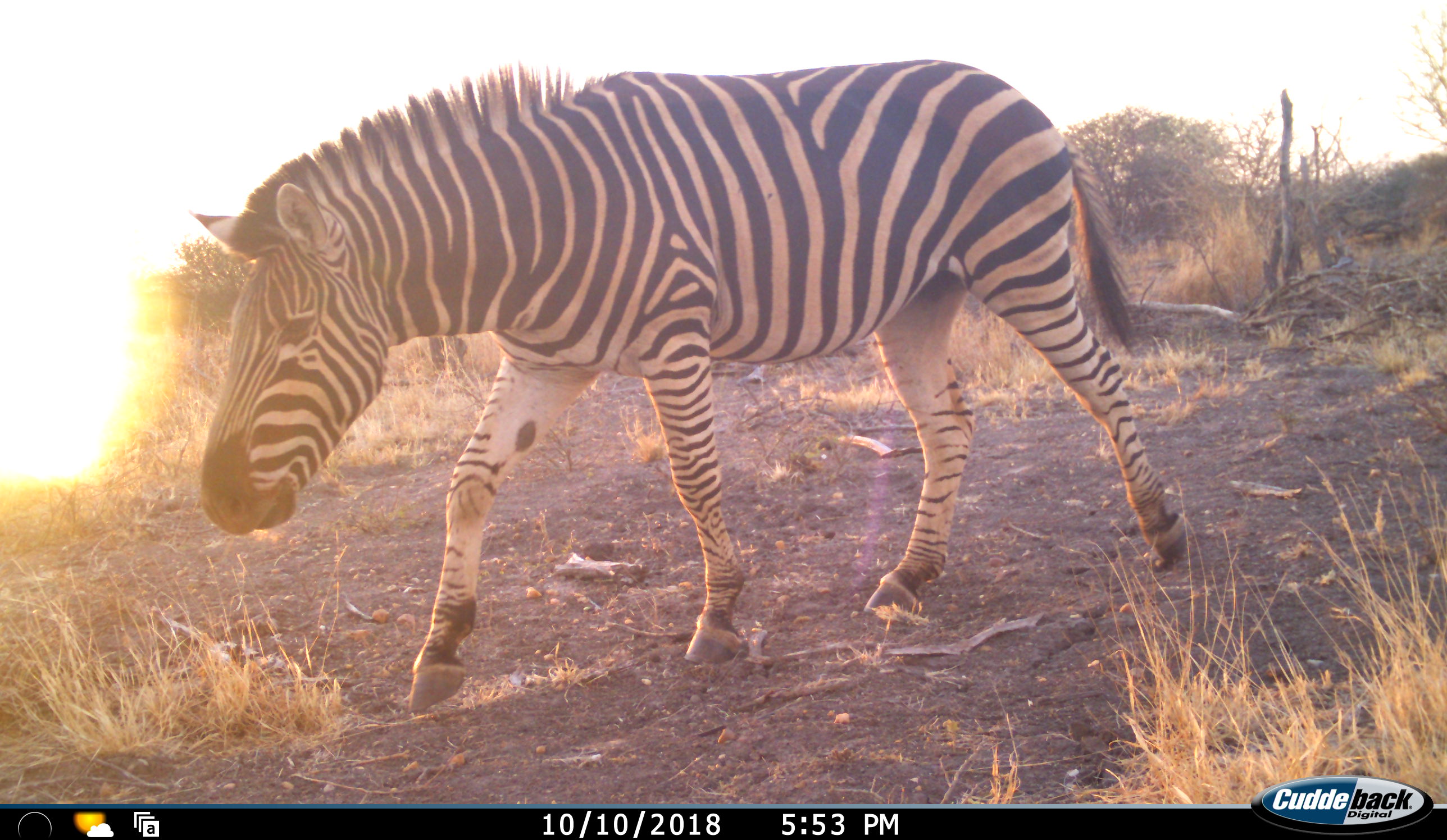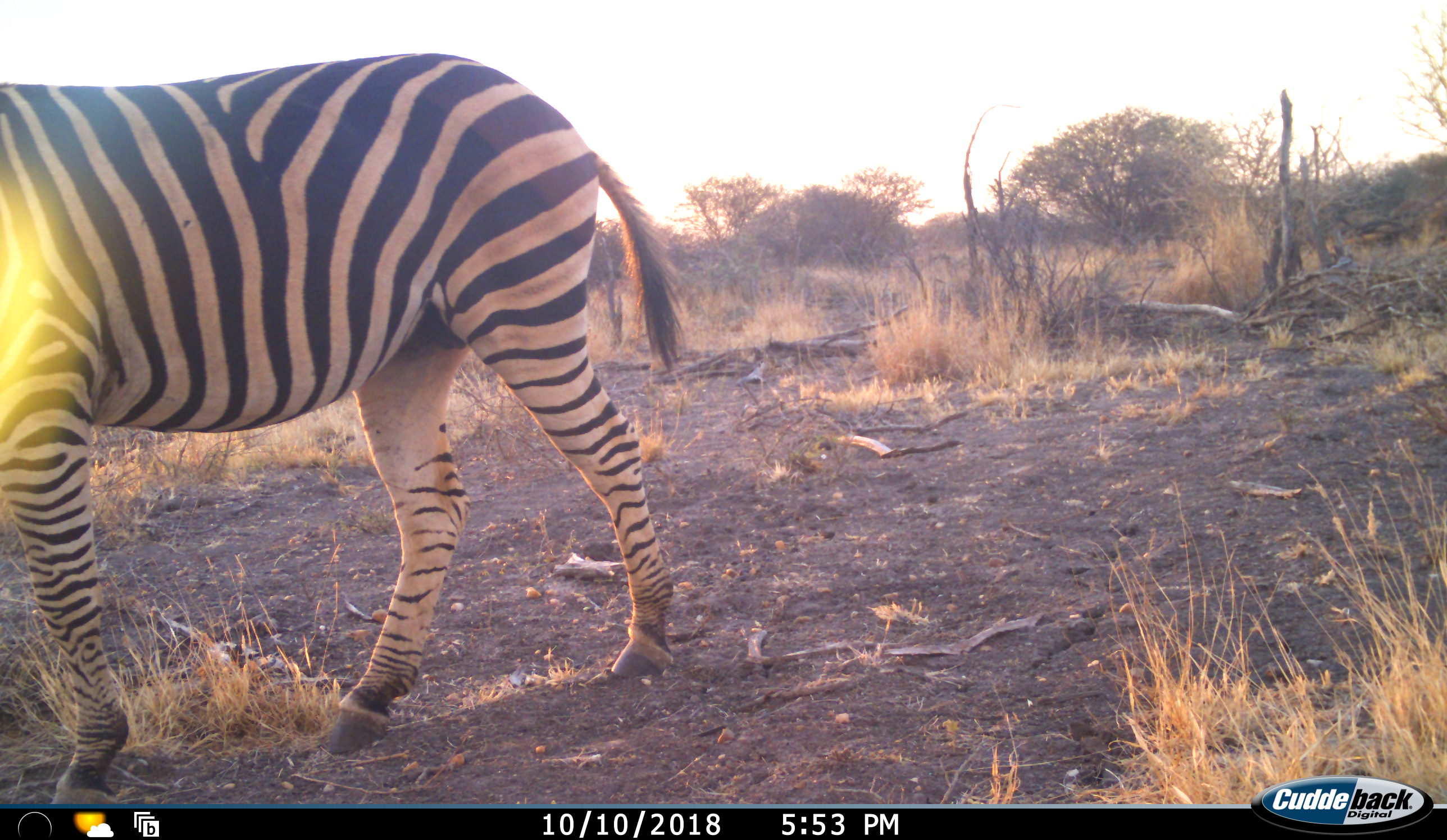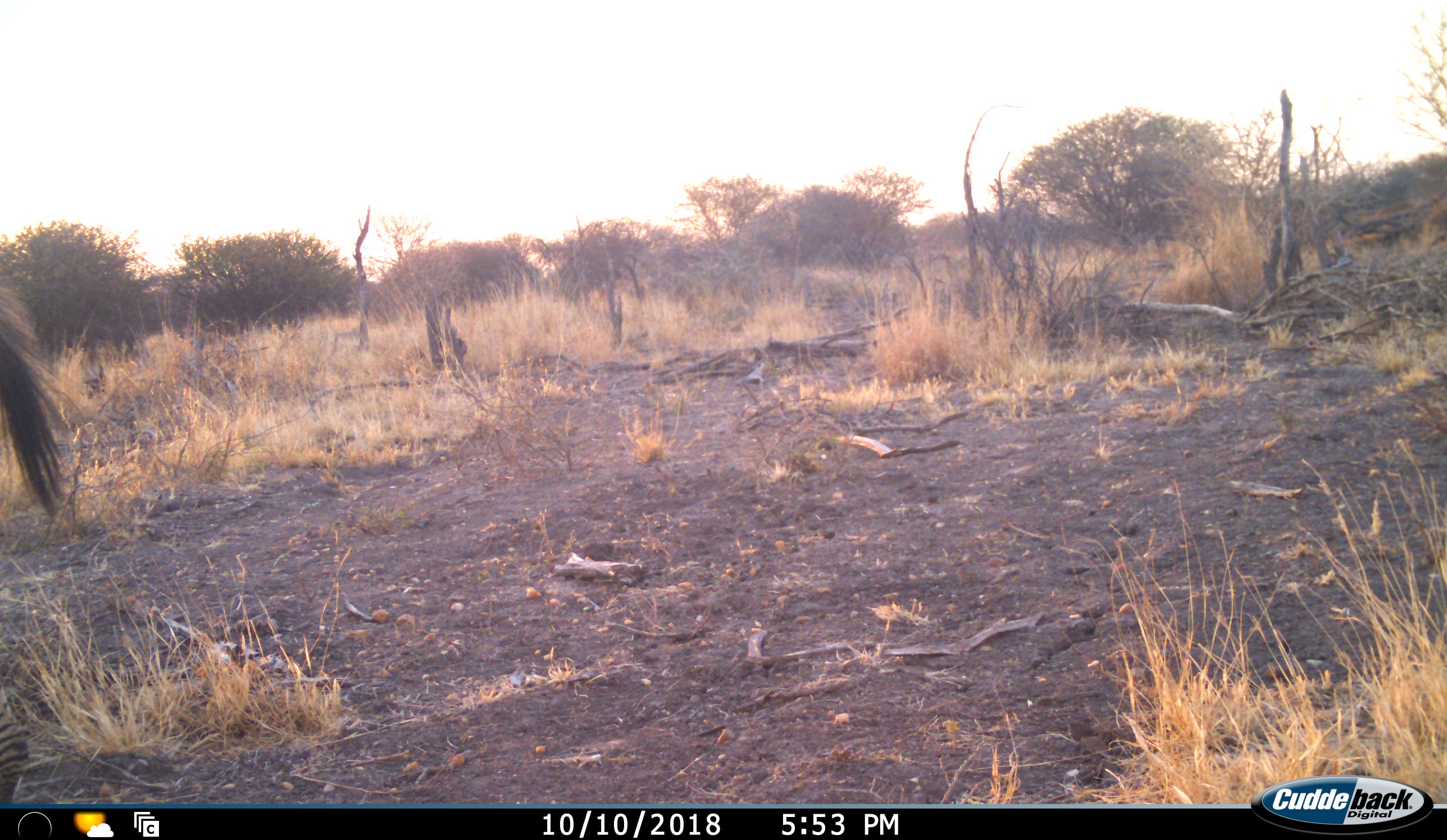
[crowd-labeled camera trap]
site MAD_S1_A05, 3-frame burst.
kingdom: Animalia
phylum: Chordata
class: Mammalia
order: Perissodactyla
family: Equidae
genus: Equus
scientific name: Equus quagga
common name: plains zebra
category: zebraplains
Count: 1.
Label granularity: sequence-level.